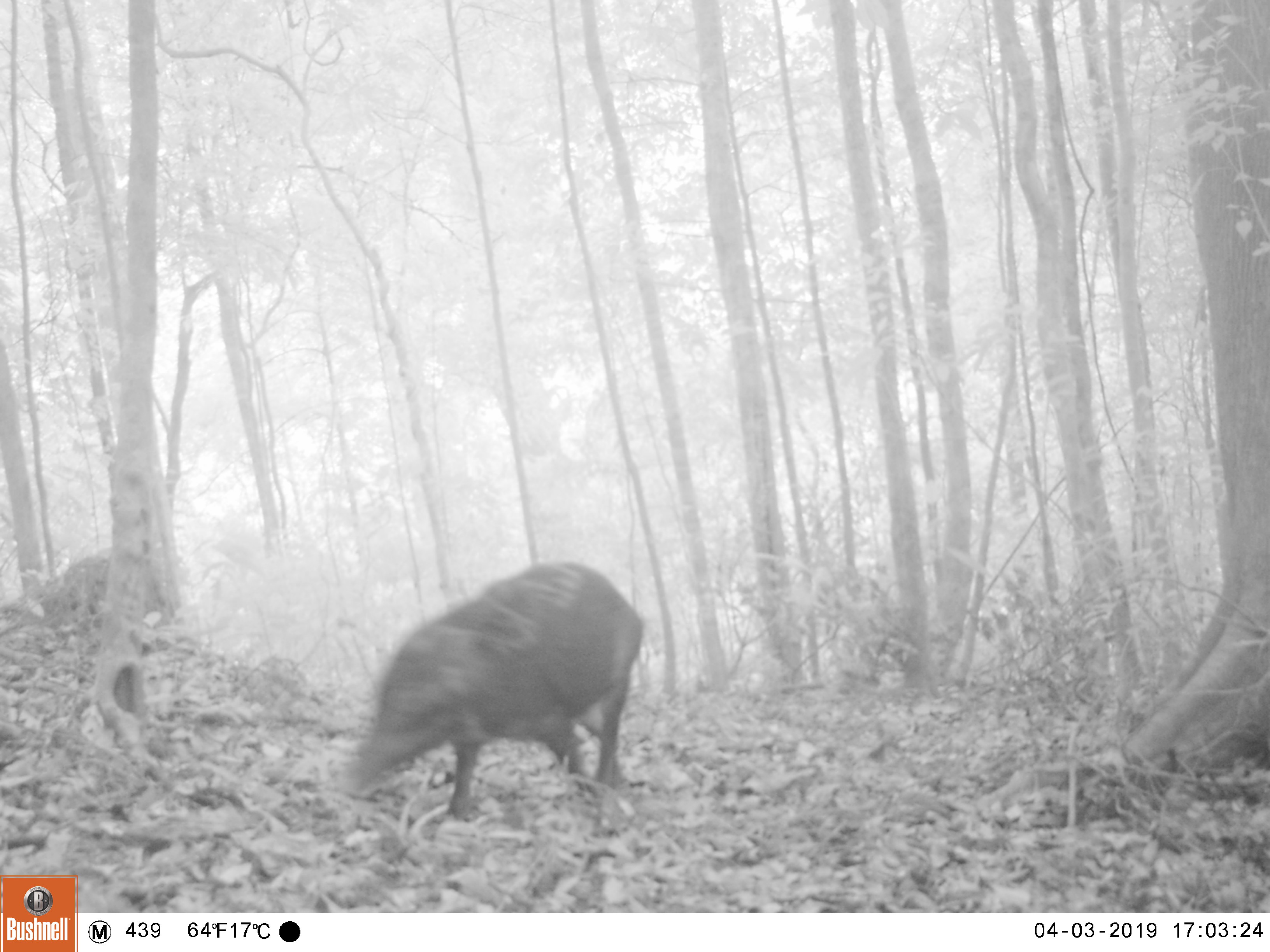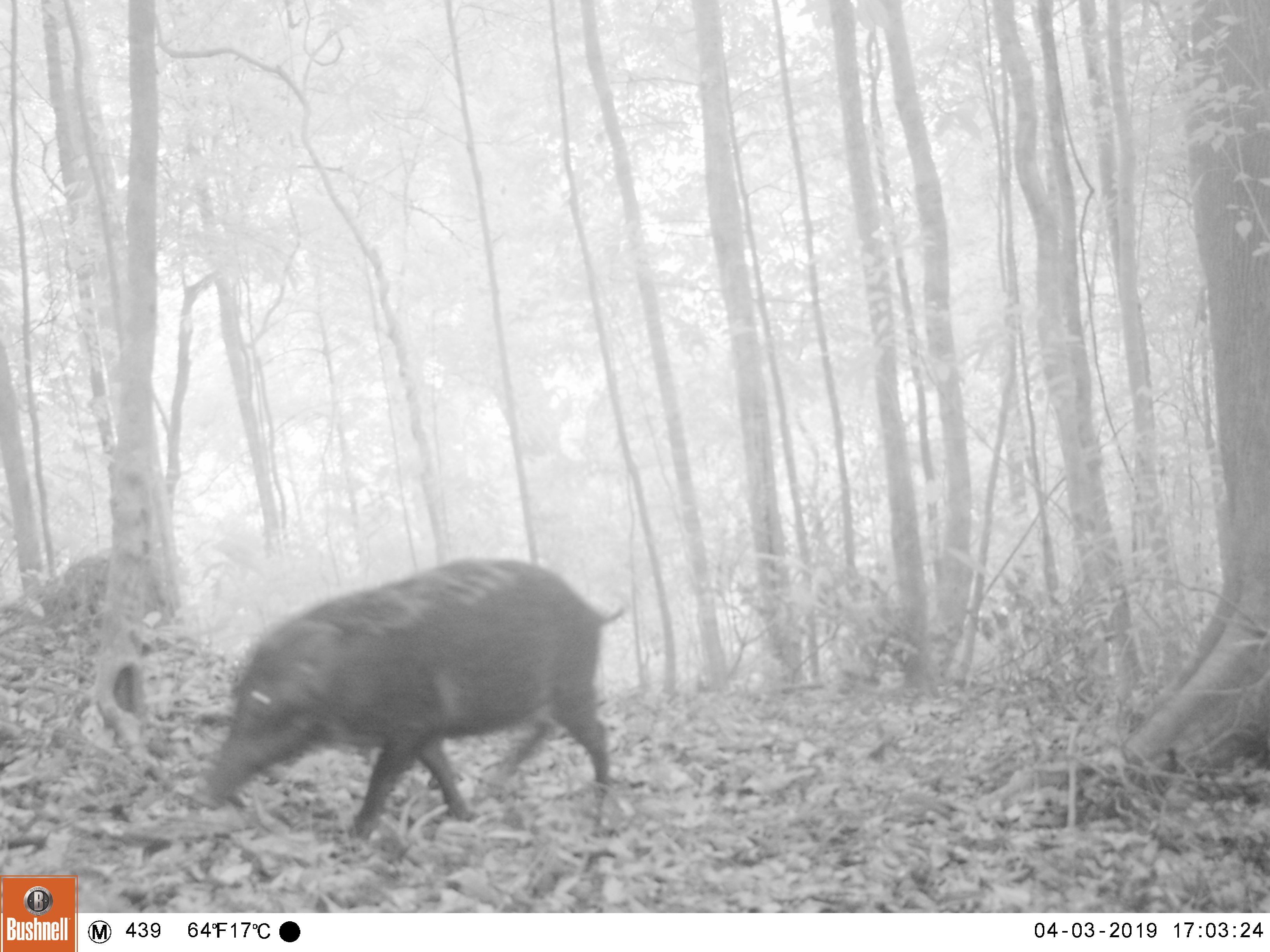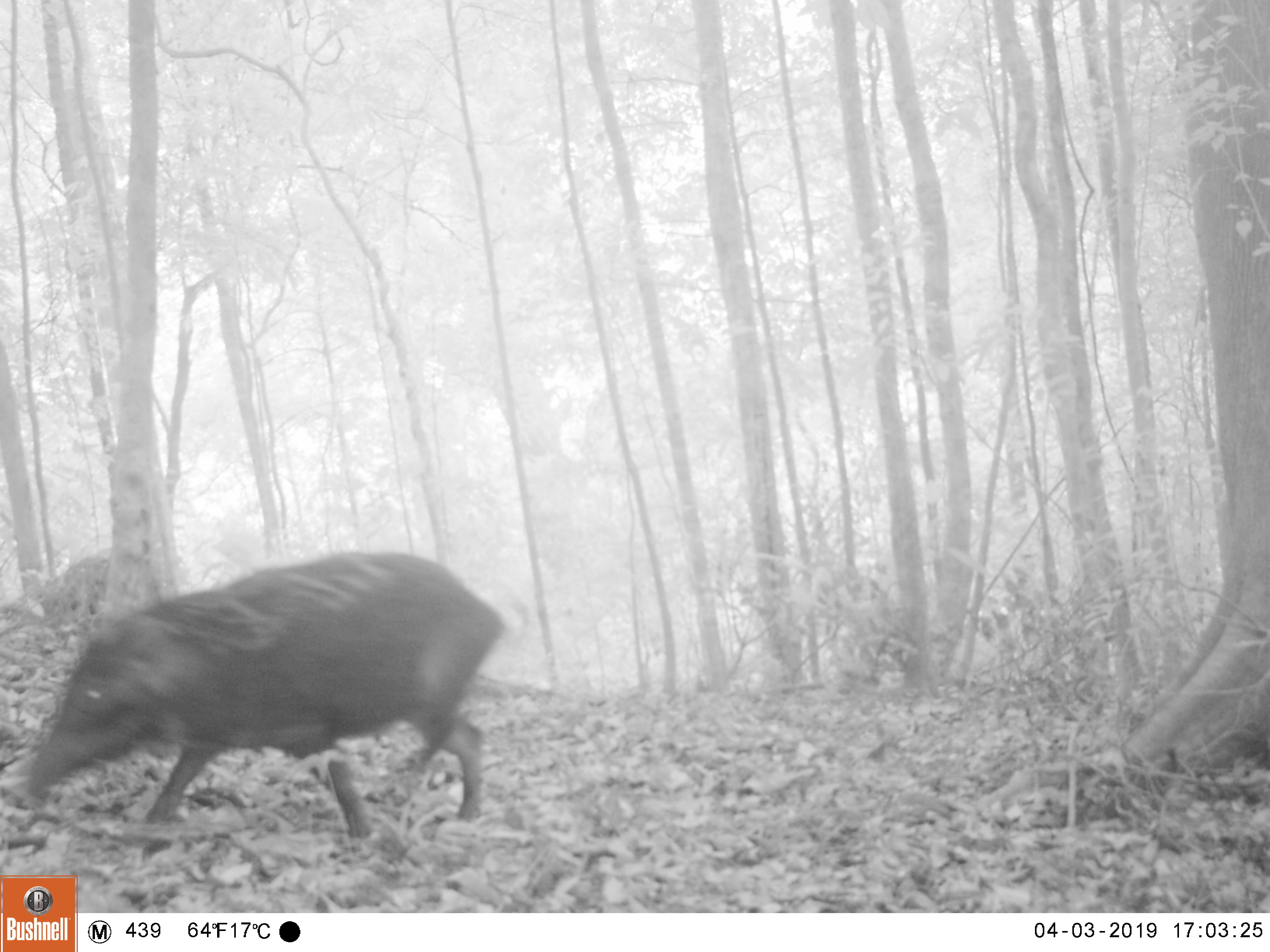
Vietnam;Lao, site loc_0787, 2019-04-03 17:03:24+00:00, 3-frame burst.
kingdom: Animalia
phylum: Chordata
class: Mammalia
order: Artiodactyla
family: Suidae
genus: Sus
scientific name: Sus scrofa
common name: eurasian wild pig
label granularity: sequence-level